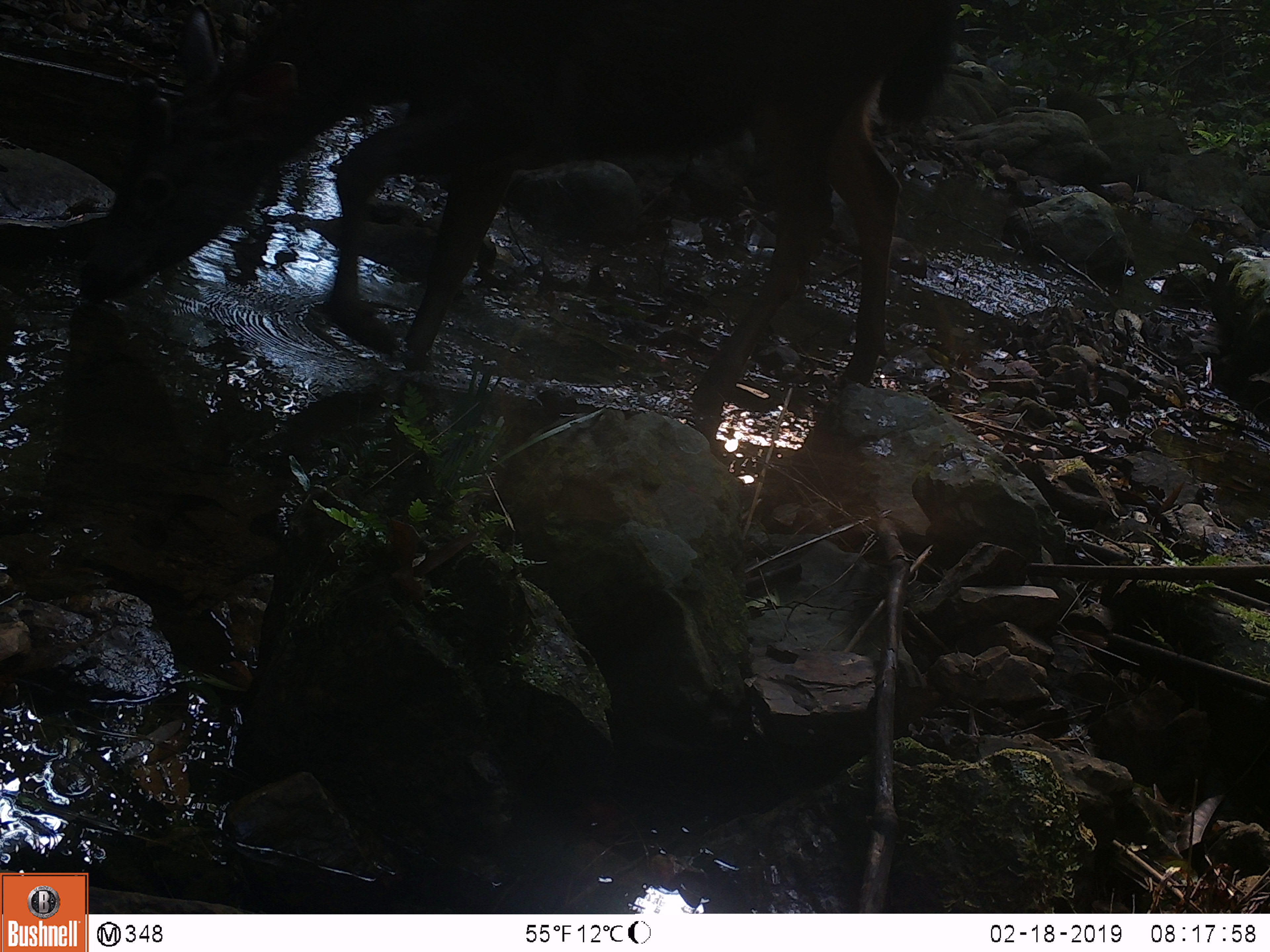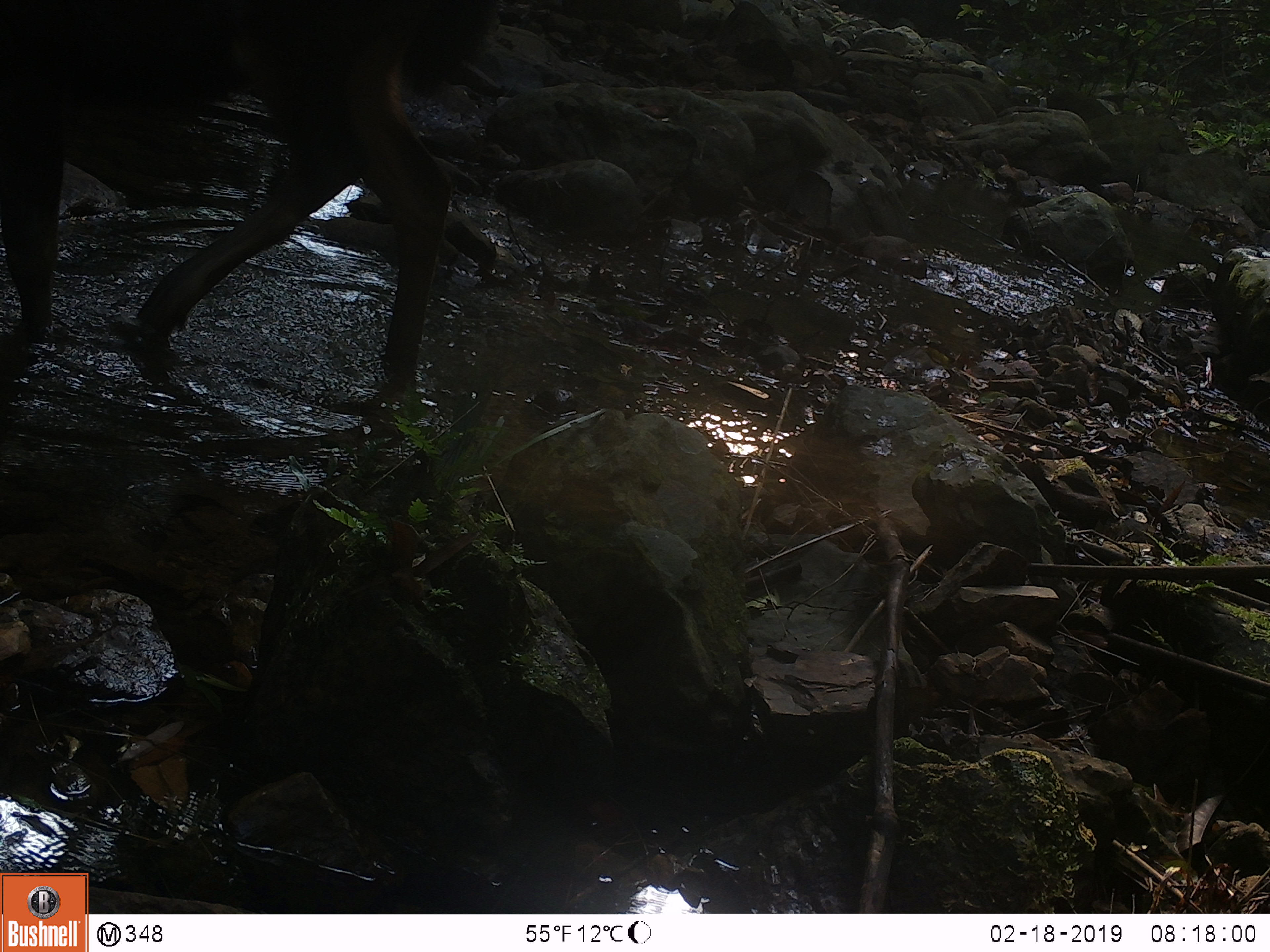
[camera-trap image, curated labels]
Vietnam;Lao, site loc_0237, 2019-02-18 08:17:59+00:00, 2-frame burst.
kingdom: Animalia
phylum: Chordata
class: Mammalia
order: Artiodactyla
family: Cervidae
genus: Rusa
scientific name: Rusa unicolor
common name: sambar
Sambar (Rusa unicolor). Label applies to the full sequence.